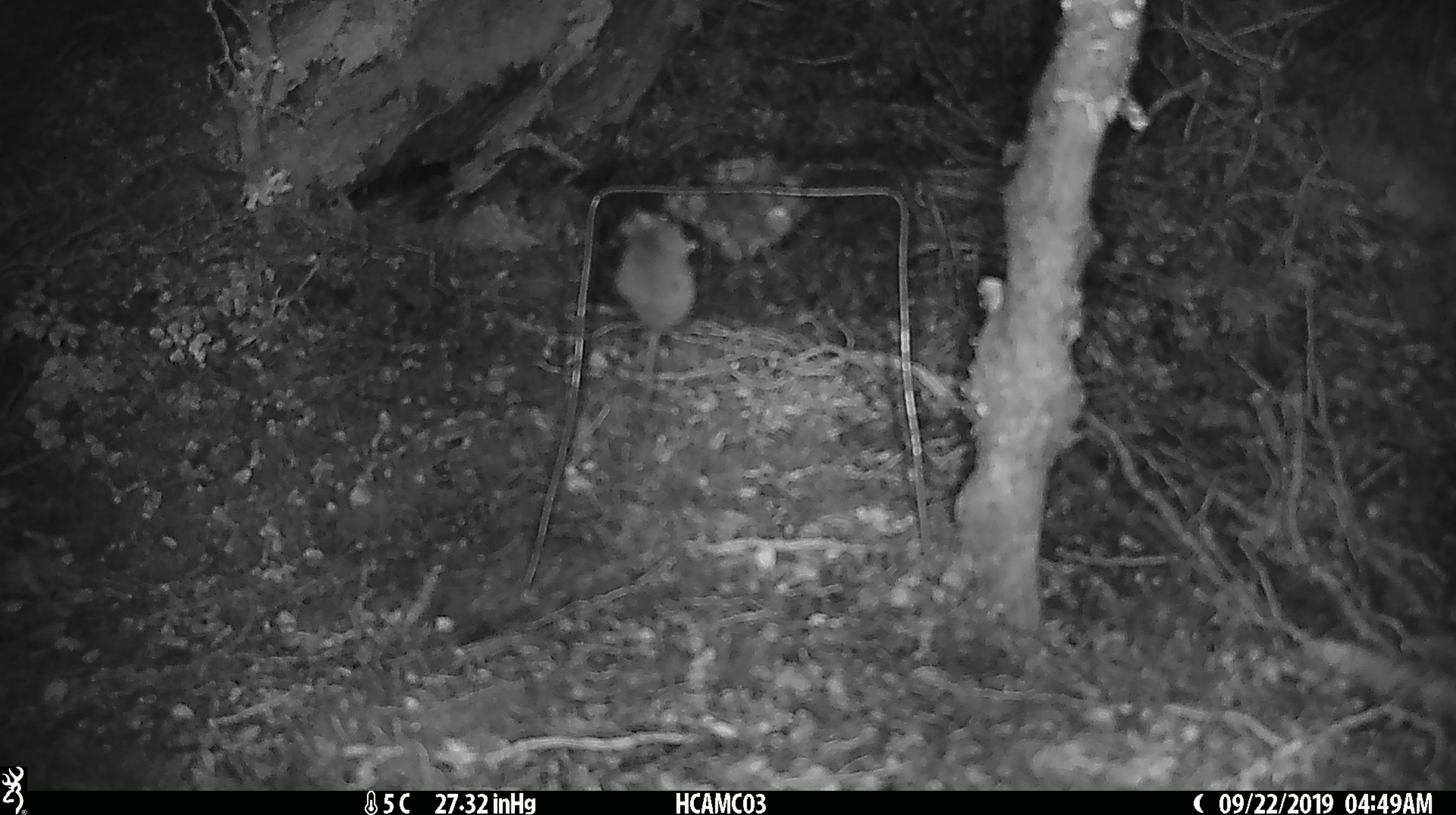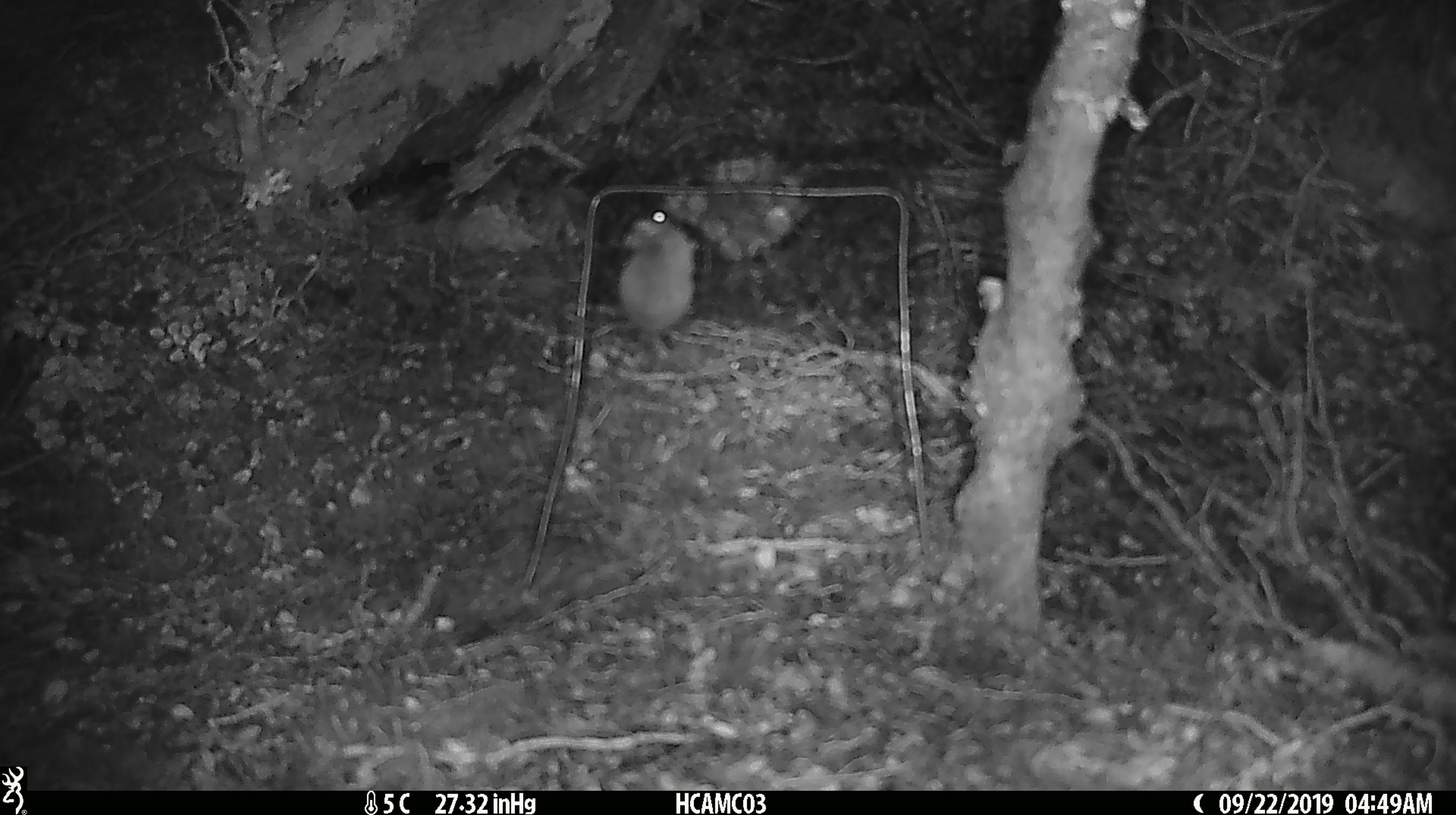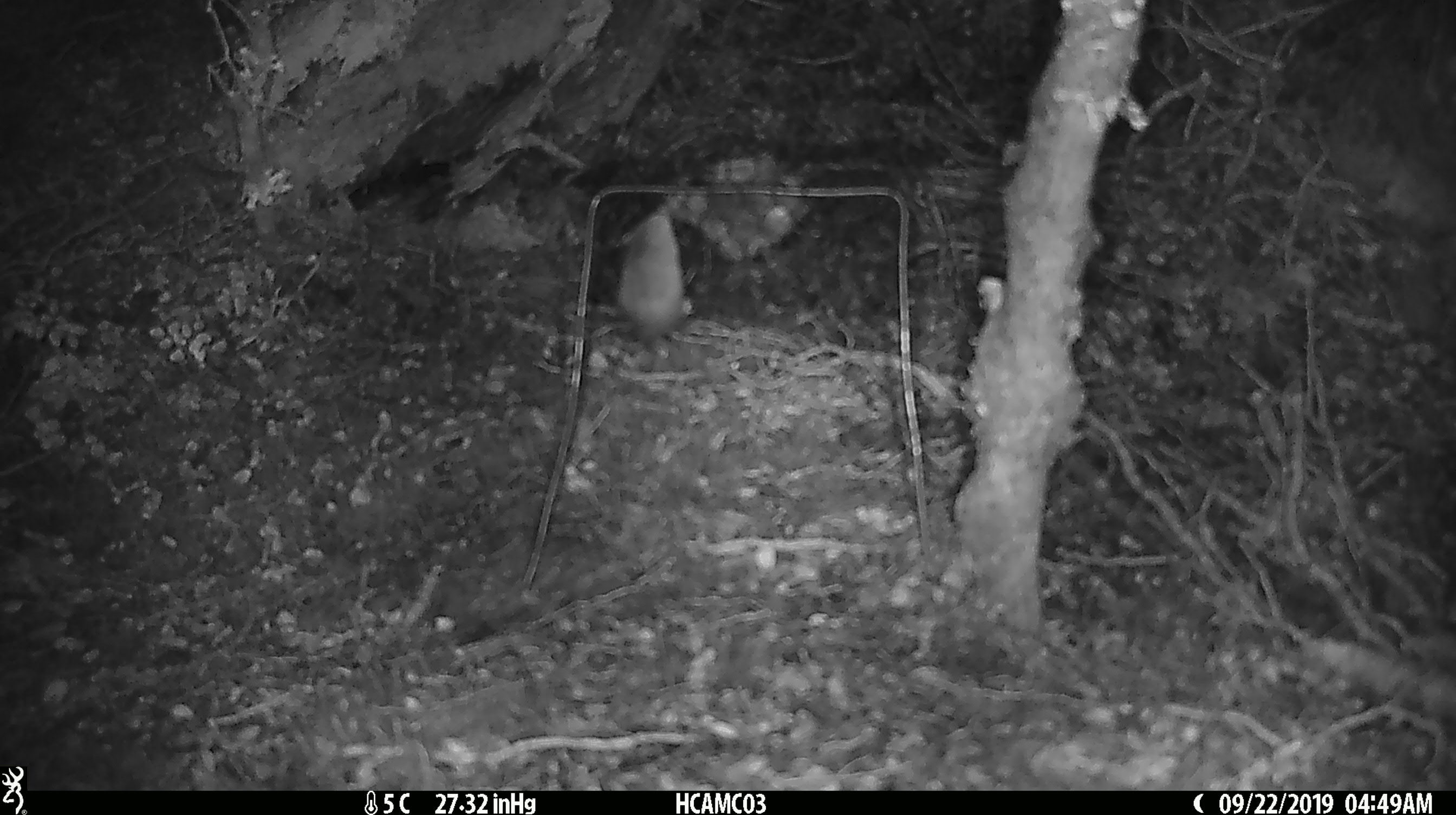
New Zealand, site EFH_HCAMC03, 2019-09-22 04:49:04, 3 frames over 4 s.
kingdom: Animalia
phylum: Chordata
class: Mammalia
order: Rodentia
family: Muridae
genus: Mus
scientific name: Mus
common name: mouse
Mouse (Mus).